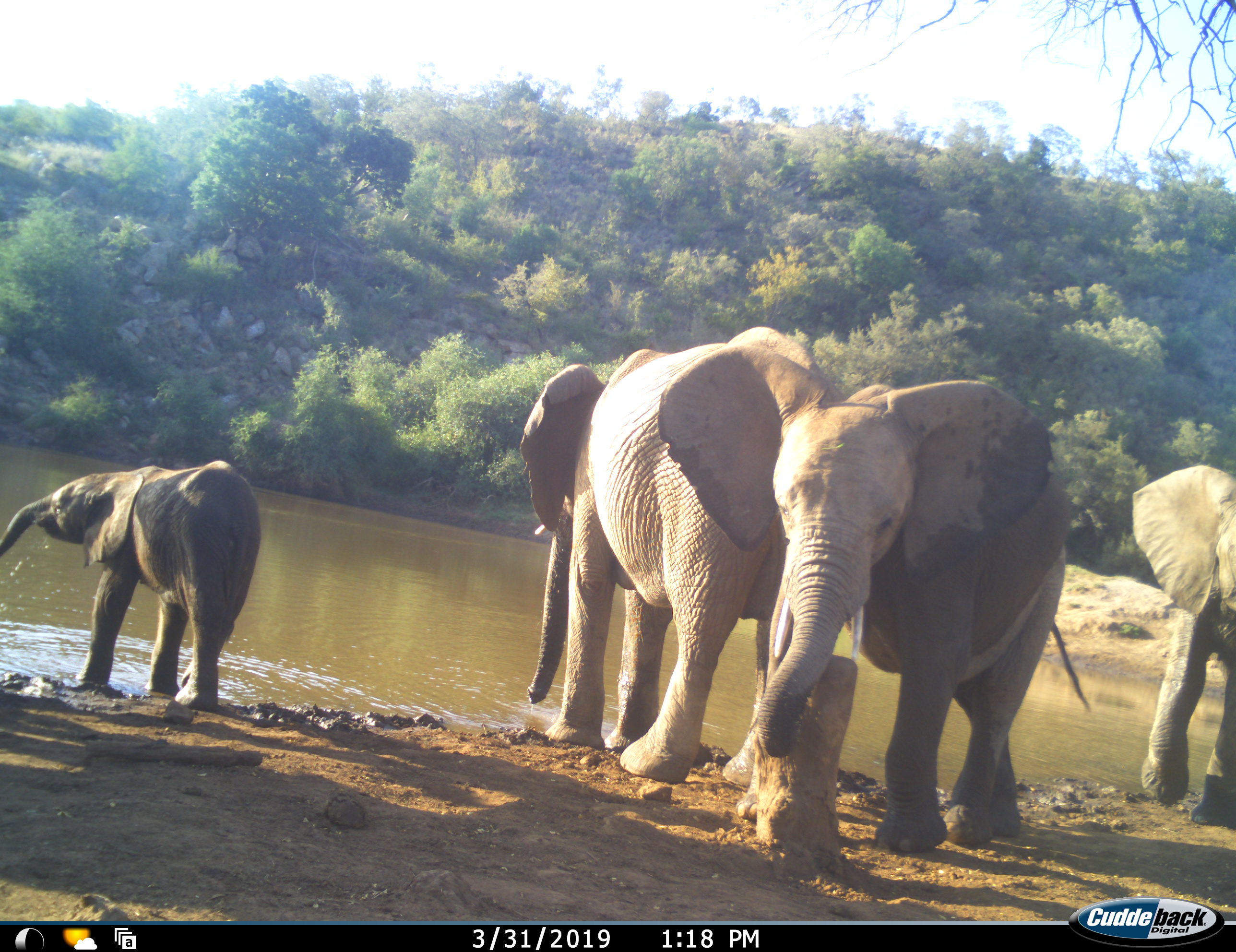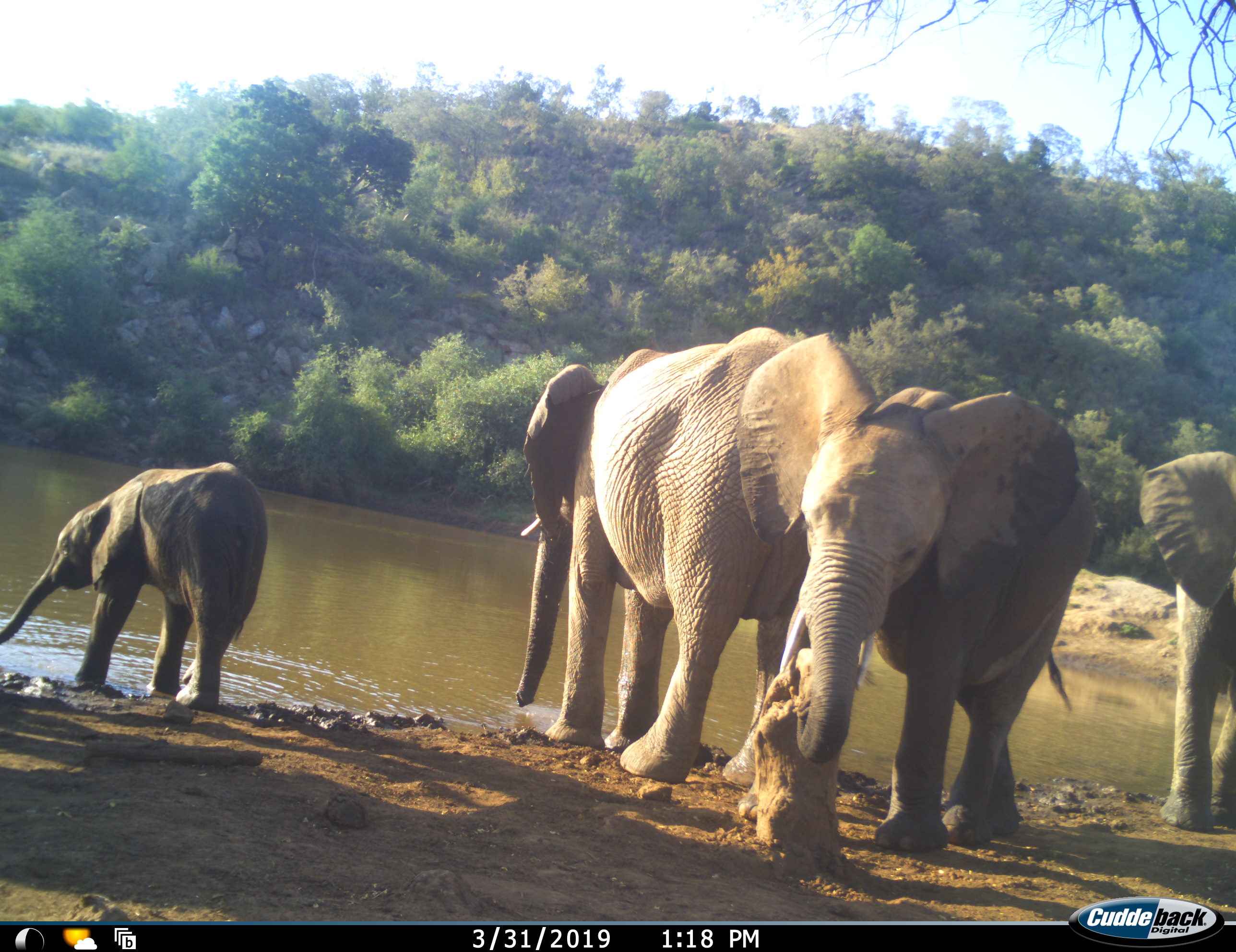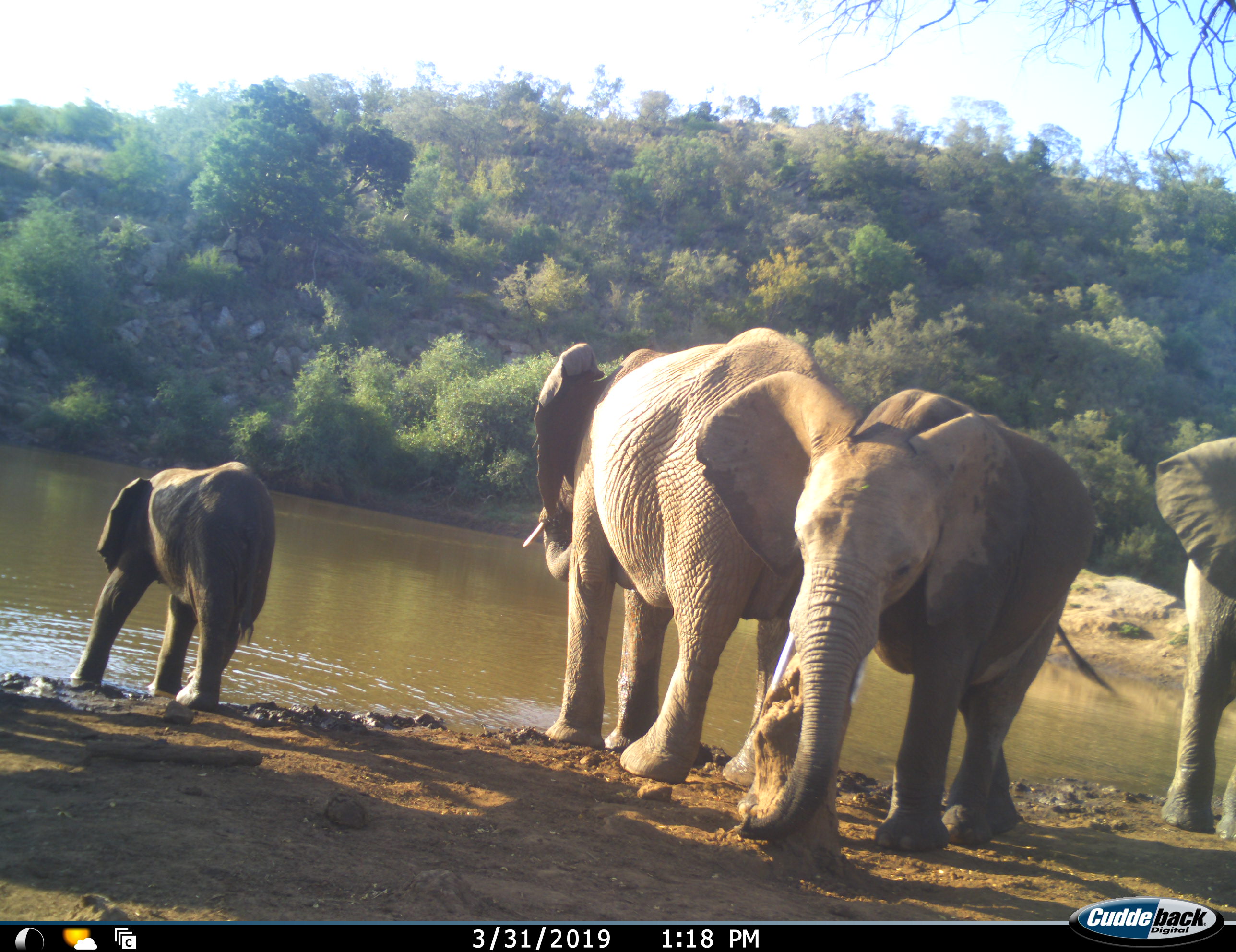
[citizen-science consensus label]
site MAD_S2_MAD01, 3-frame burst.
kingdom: Animalia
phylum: Chordata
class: Mammalia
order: Proboscidea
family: Elephantidae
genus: Loxodonta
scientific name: Loxodonta africana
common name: african bush elephant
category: elephant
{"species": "elephant (african bush elephant) (Loxodonta africana)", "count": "4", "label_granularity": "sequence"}